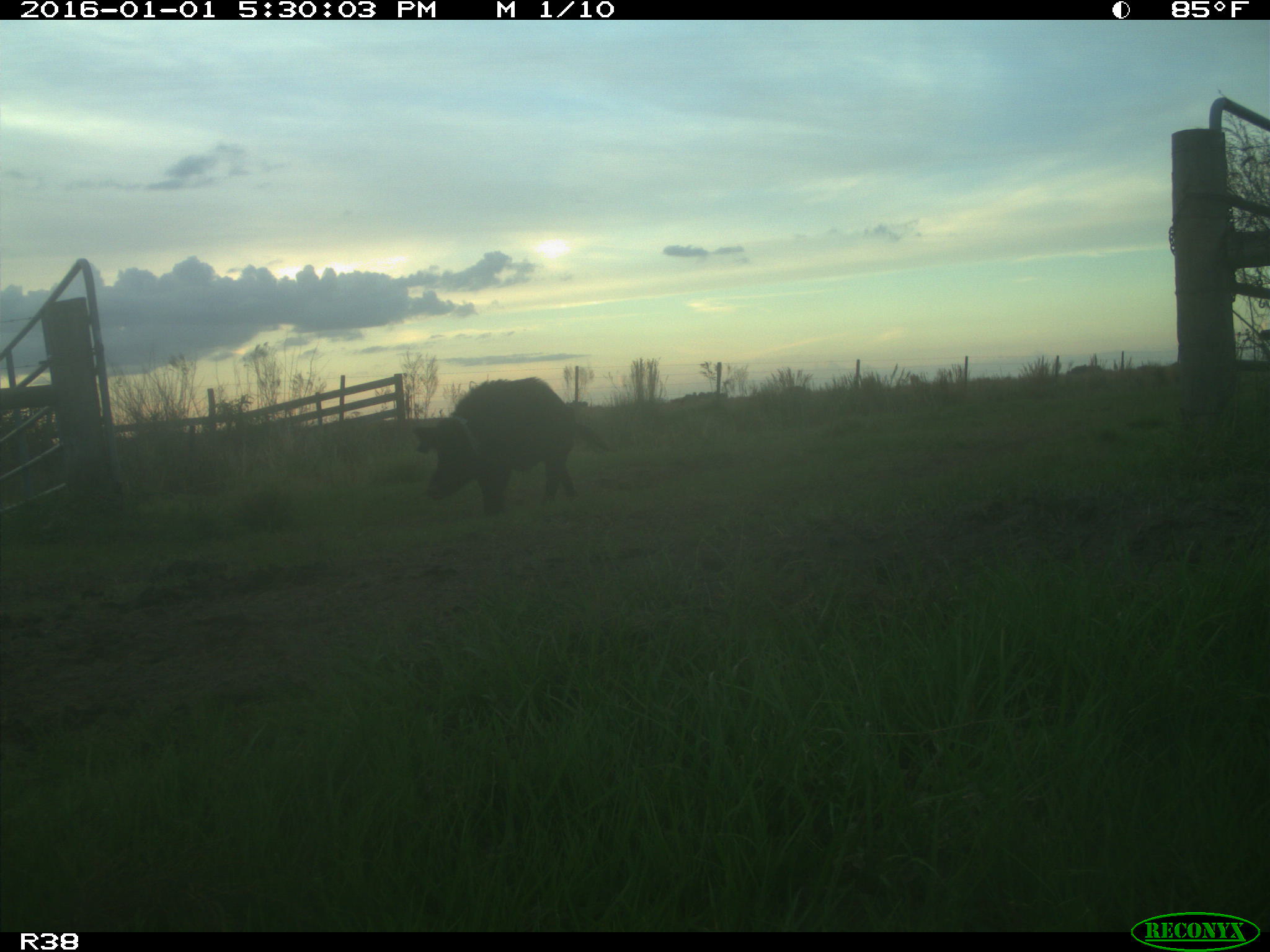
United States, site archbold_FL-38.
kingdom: Animalia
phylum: Chordata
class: Mammalia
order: Artiodactyla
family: Suidae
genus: Sus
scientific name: Sus scrofa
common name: wild boar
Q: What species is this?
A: Sus scrofa (wild boar).